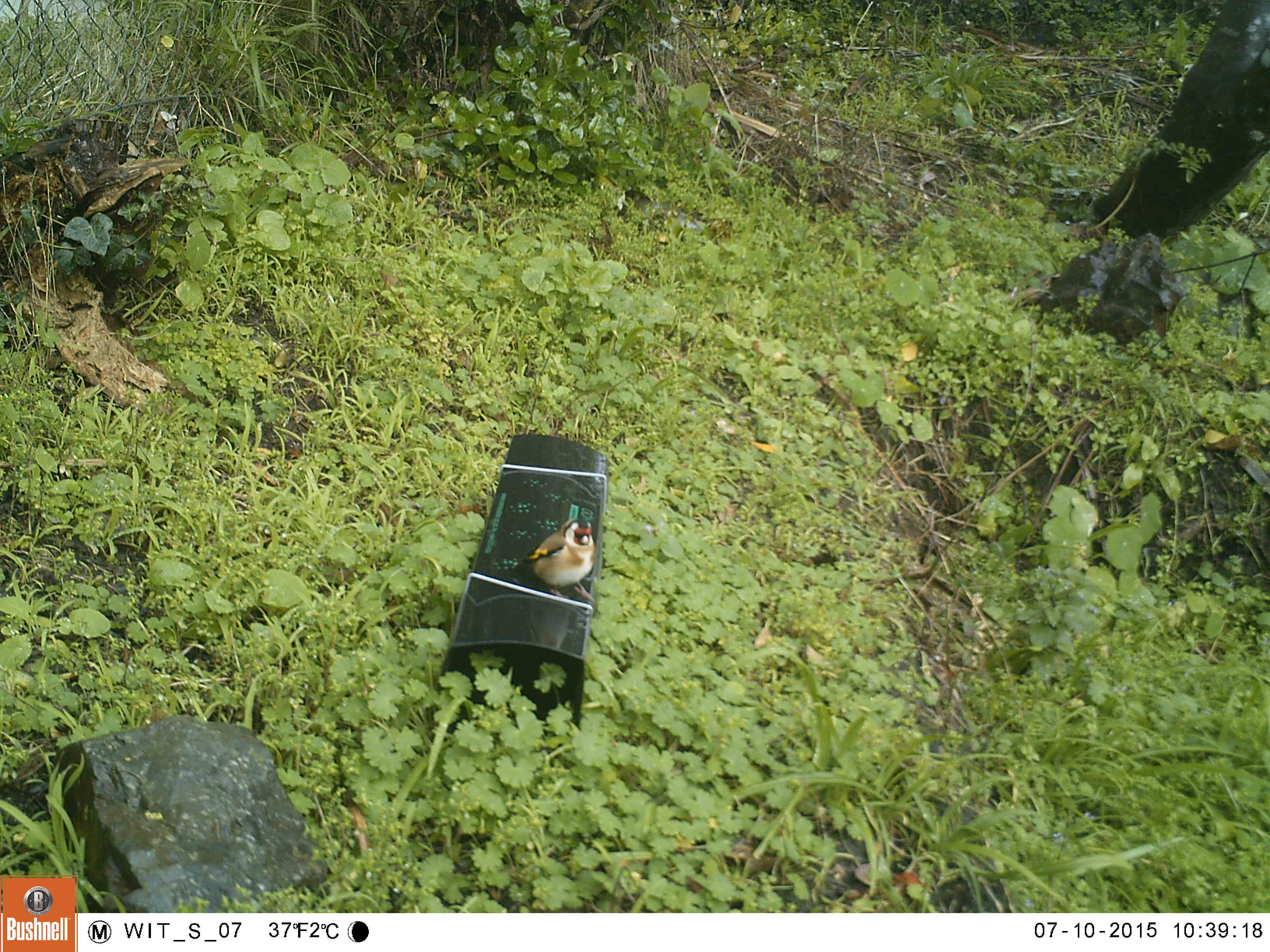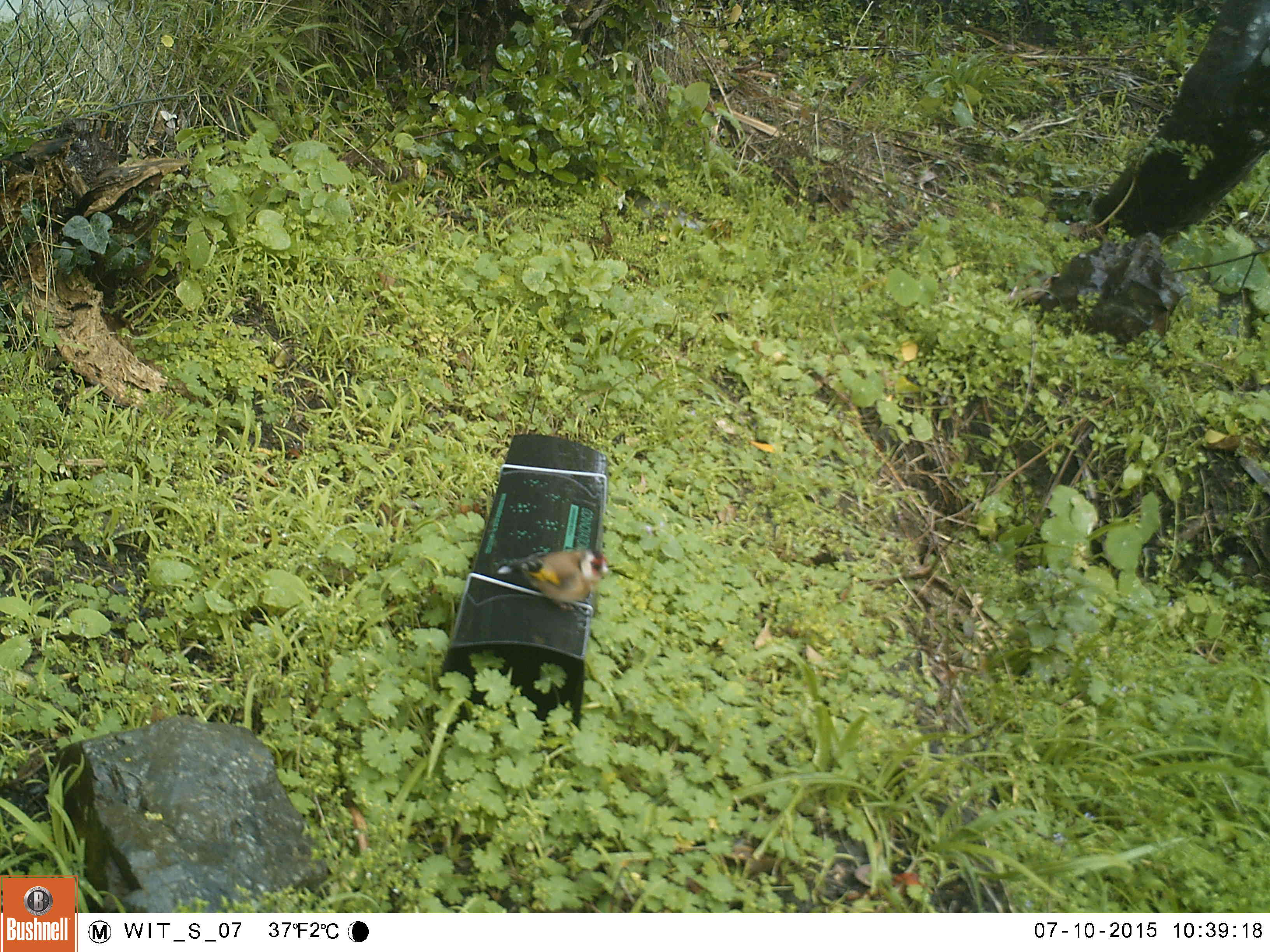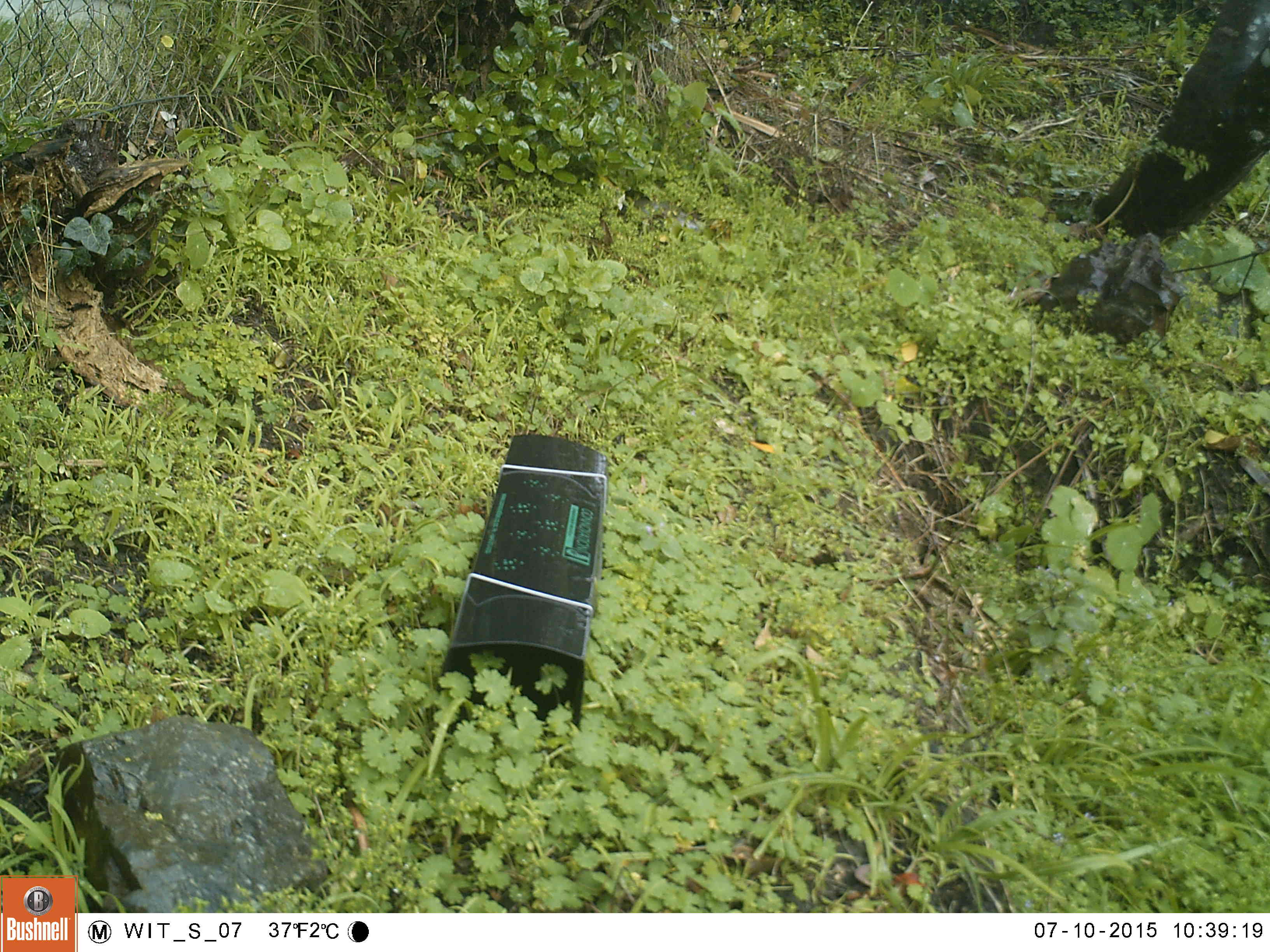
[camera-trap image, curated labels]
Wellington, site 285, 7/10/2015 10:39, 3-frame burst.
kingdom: Animalia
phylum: Chordata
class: Aves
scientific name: Aves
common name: bird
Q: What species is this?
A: Bird (Aves).